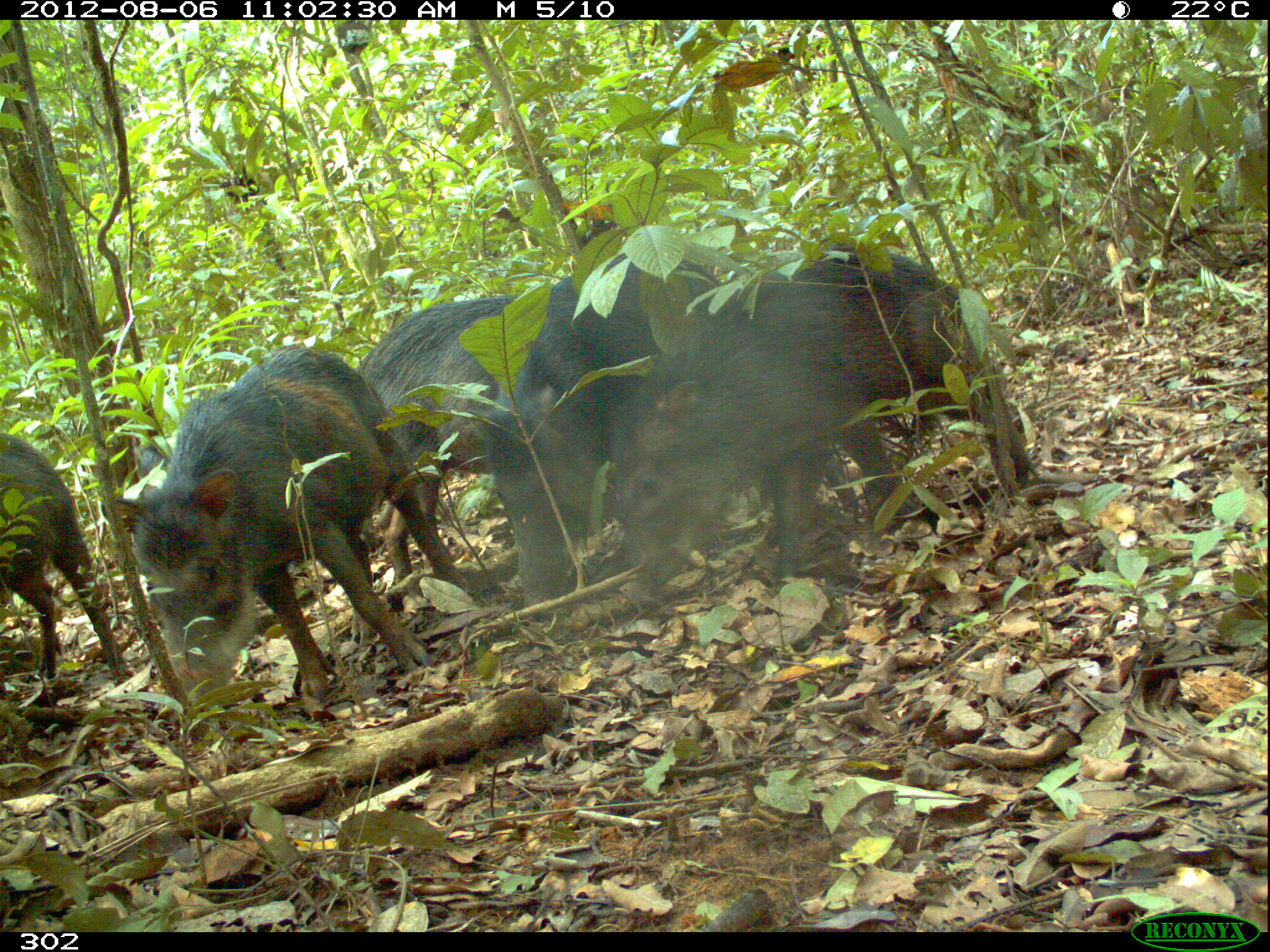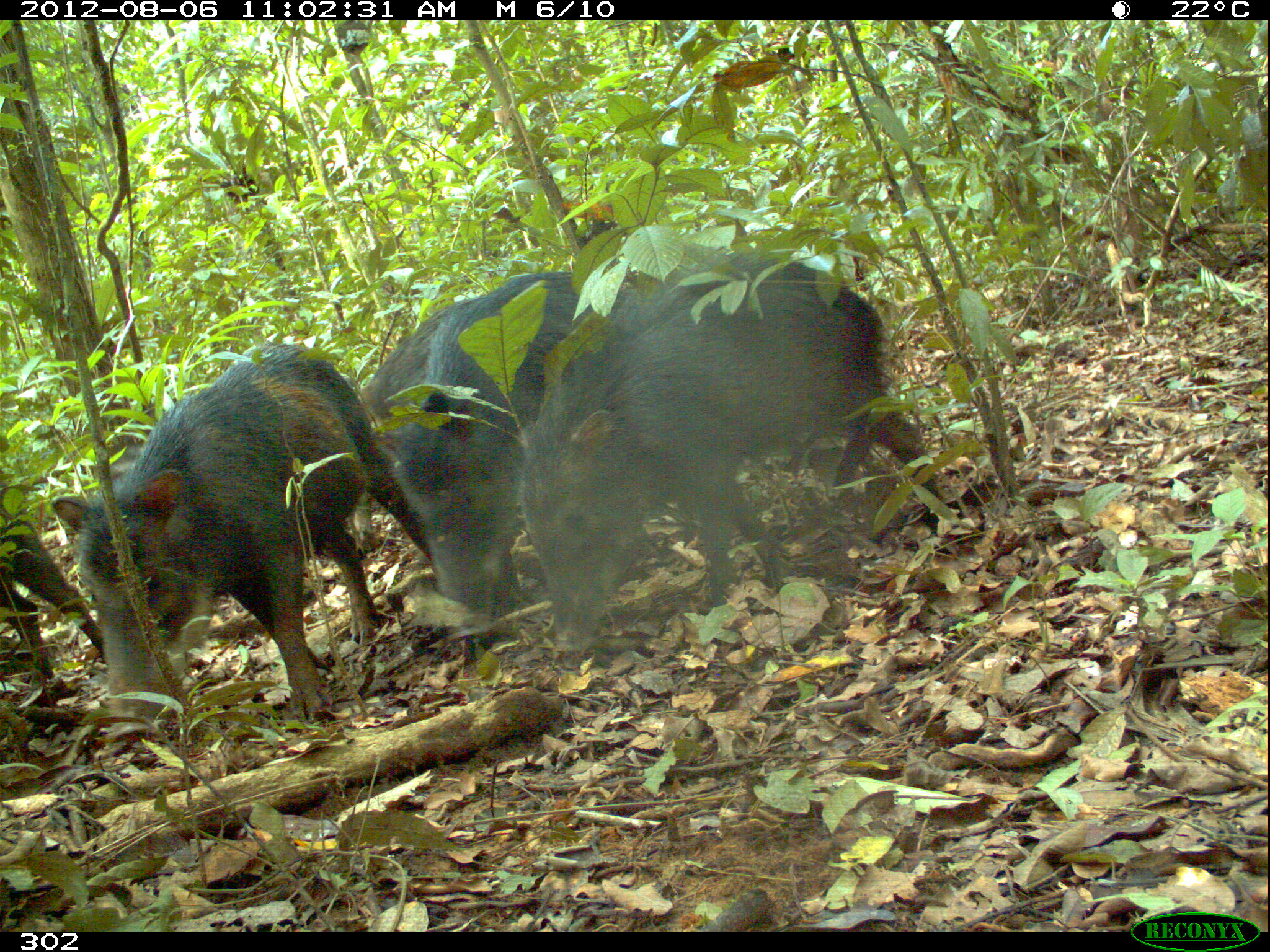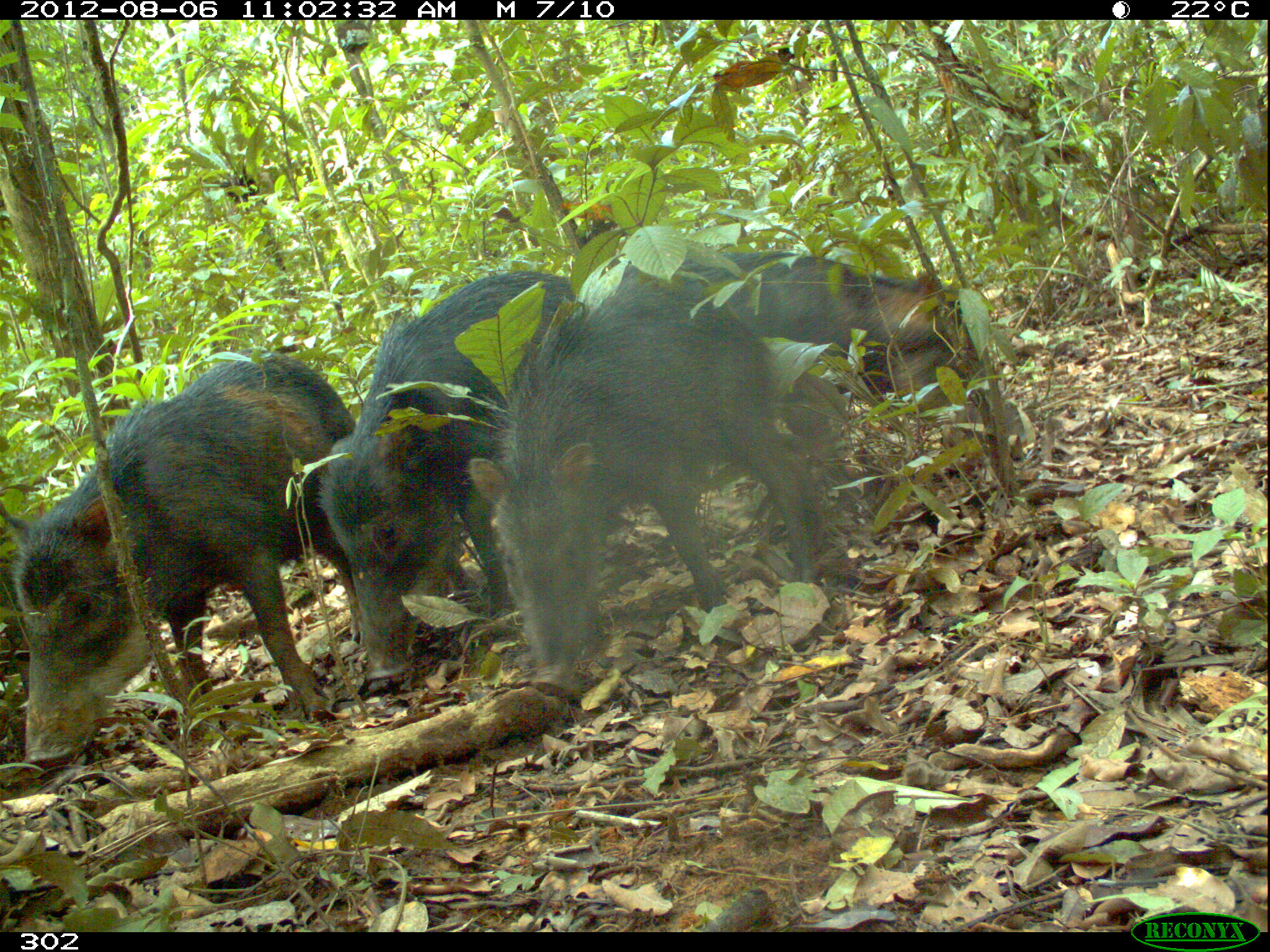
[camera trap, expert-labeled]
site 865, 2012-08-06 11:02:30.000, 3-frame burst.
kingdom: Animalia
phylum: Chordata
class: Mammalia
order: Artiodactyla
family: Tayassuidae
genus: Tayassu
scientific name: Tayassu pecari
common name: white-lipped peccary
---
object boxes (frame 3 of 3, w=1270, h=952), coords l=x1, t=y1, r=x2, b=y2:
tayassu pecari: l=466, t=277, r=824, b=695; l=14, t=351, r=356, b=770; l=317, t=266, r=574, b=681; l=585, t=237, r=980, b=454